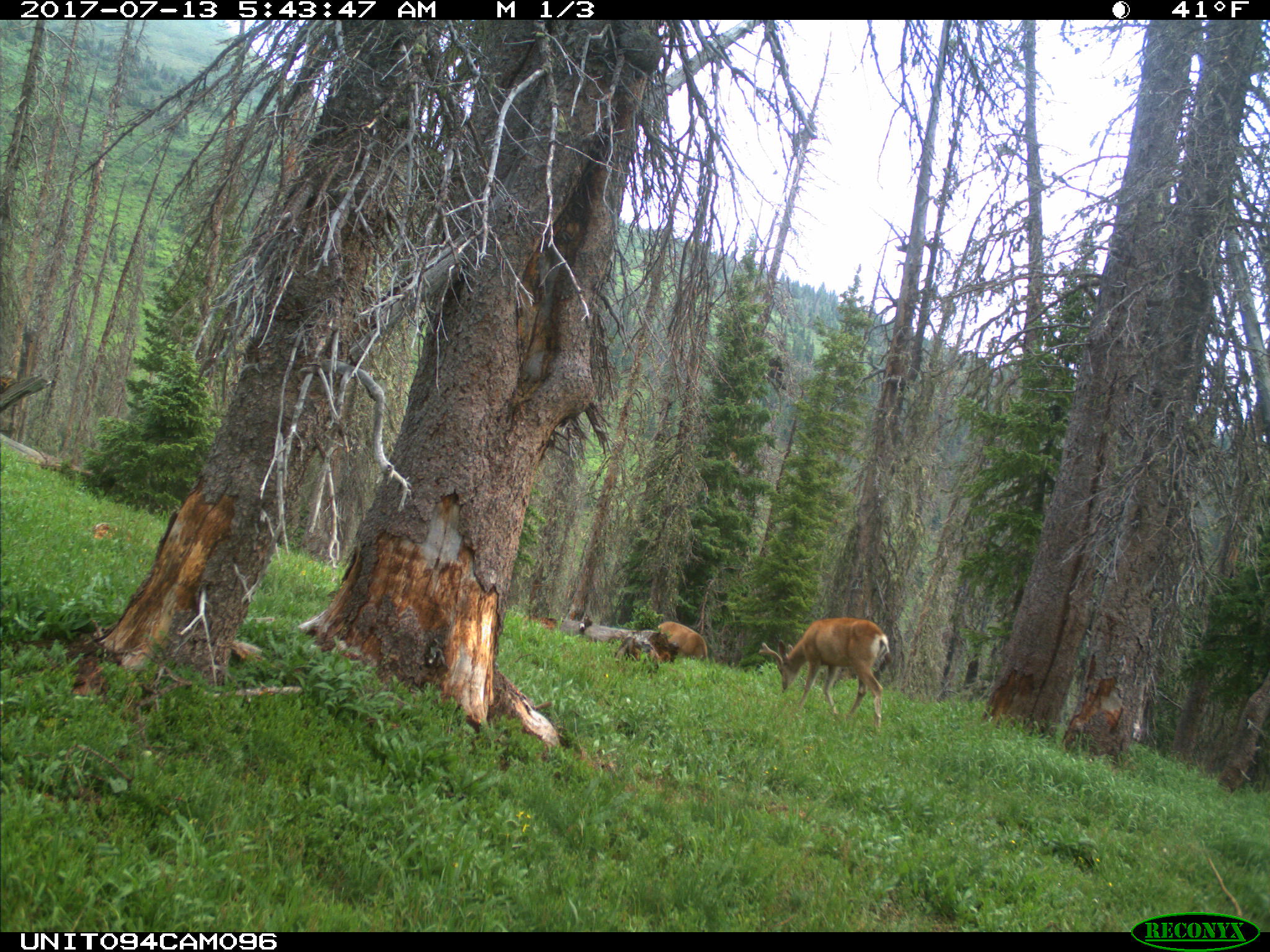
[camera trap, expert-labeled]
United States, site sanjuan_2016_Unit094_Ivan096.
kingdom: Animalia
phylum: Chordata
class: Mammalia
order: Artiodactyla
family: Cervidae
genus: Odocoileus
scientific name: Odocoileus hemionus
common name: mule deer